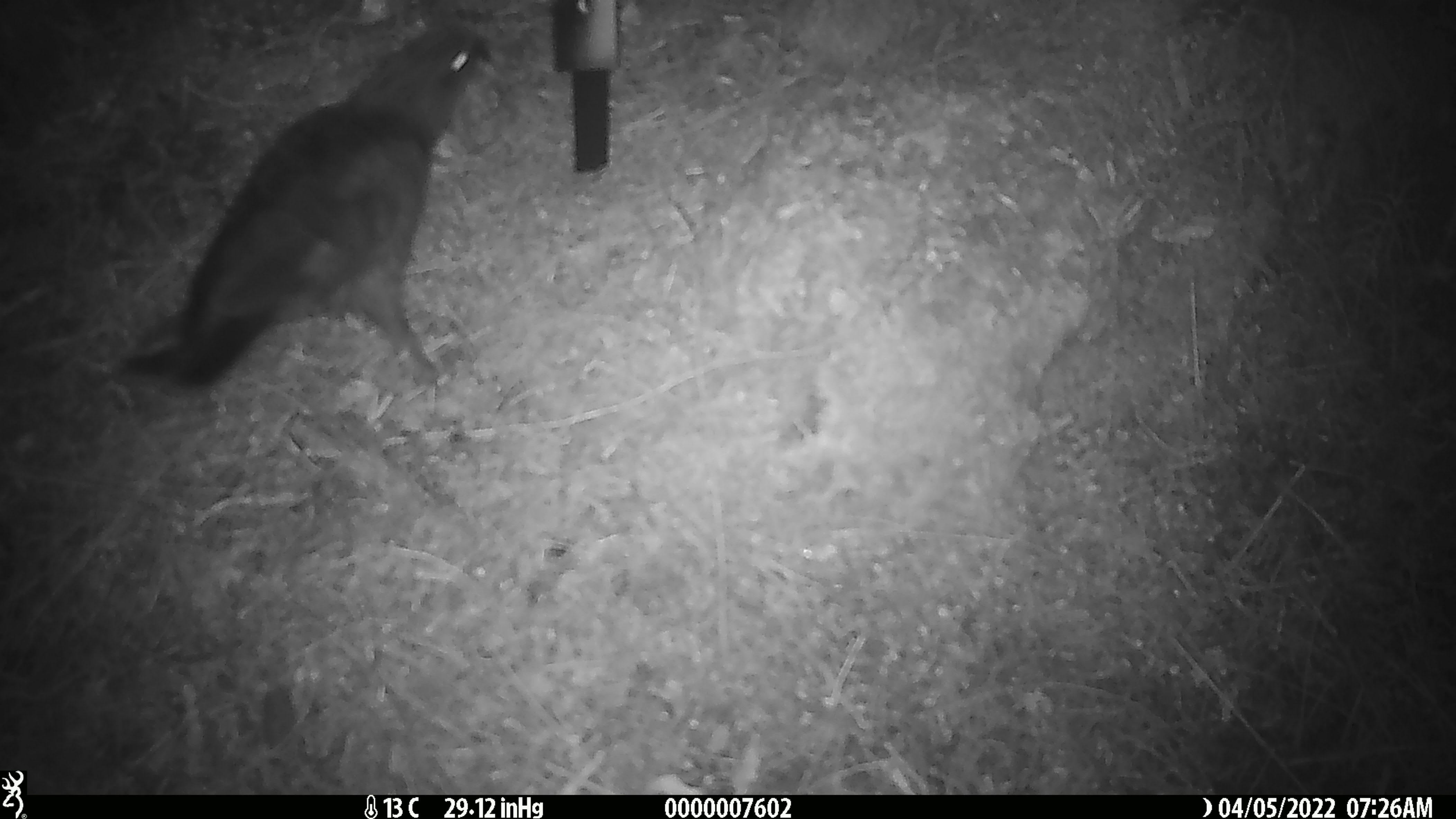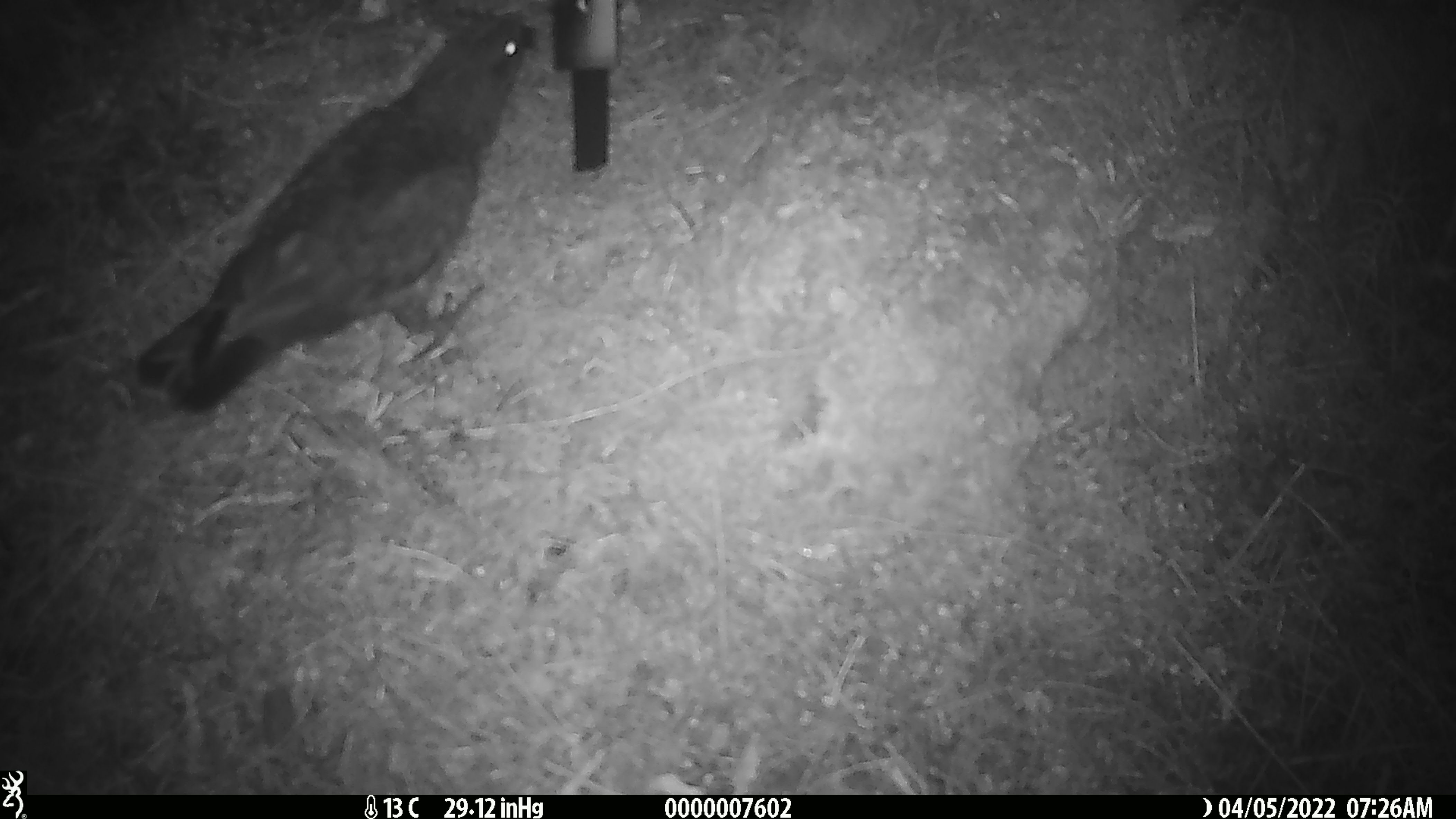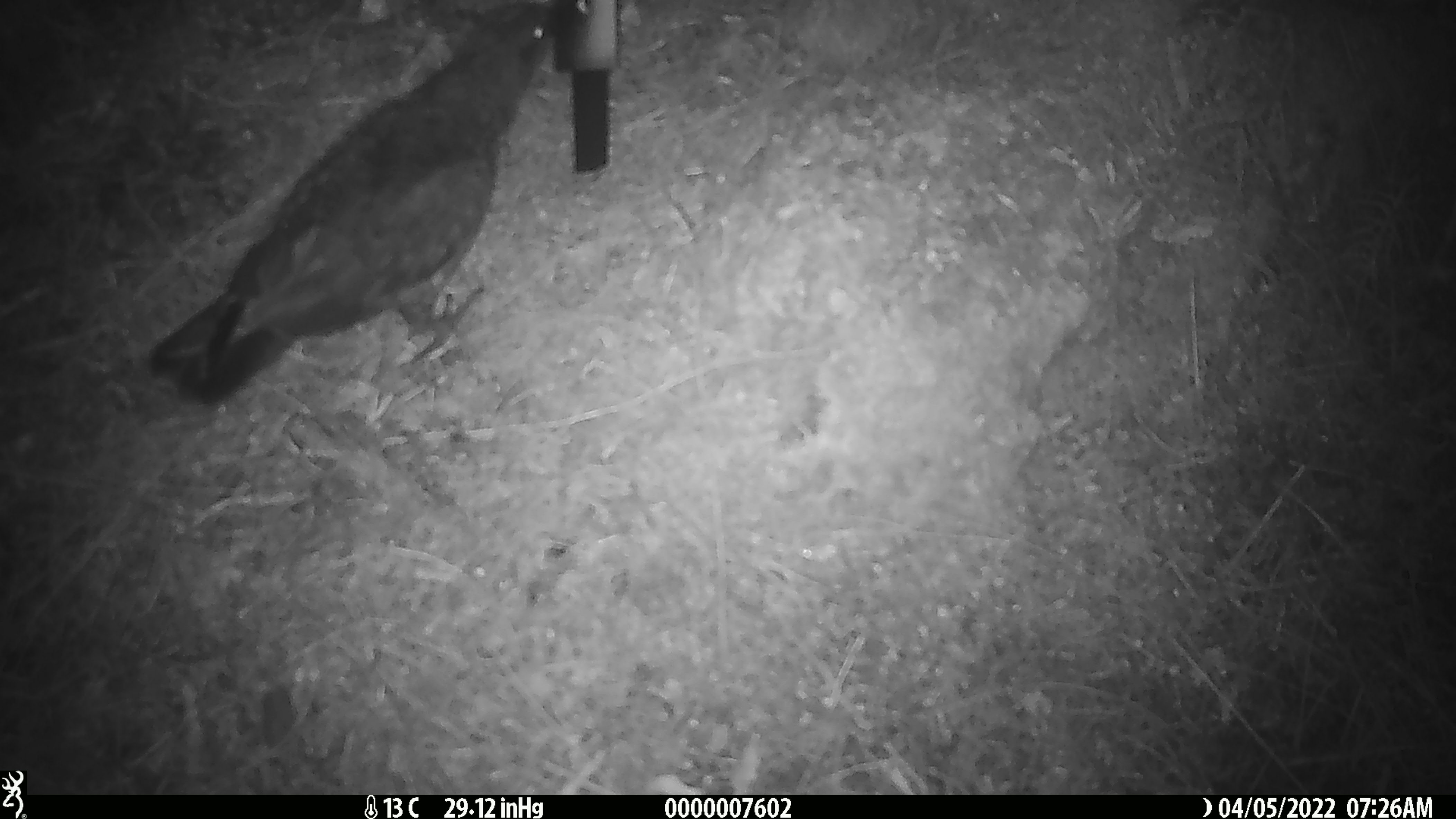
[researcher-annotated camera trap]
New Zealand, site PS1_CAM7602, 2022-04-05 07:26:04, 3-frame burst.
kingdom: Animalia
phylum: Chordata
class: Aves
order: Psittaciformes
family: Strigopidae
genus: Nestor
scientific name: Nestor notabilis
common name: kea